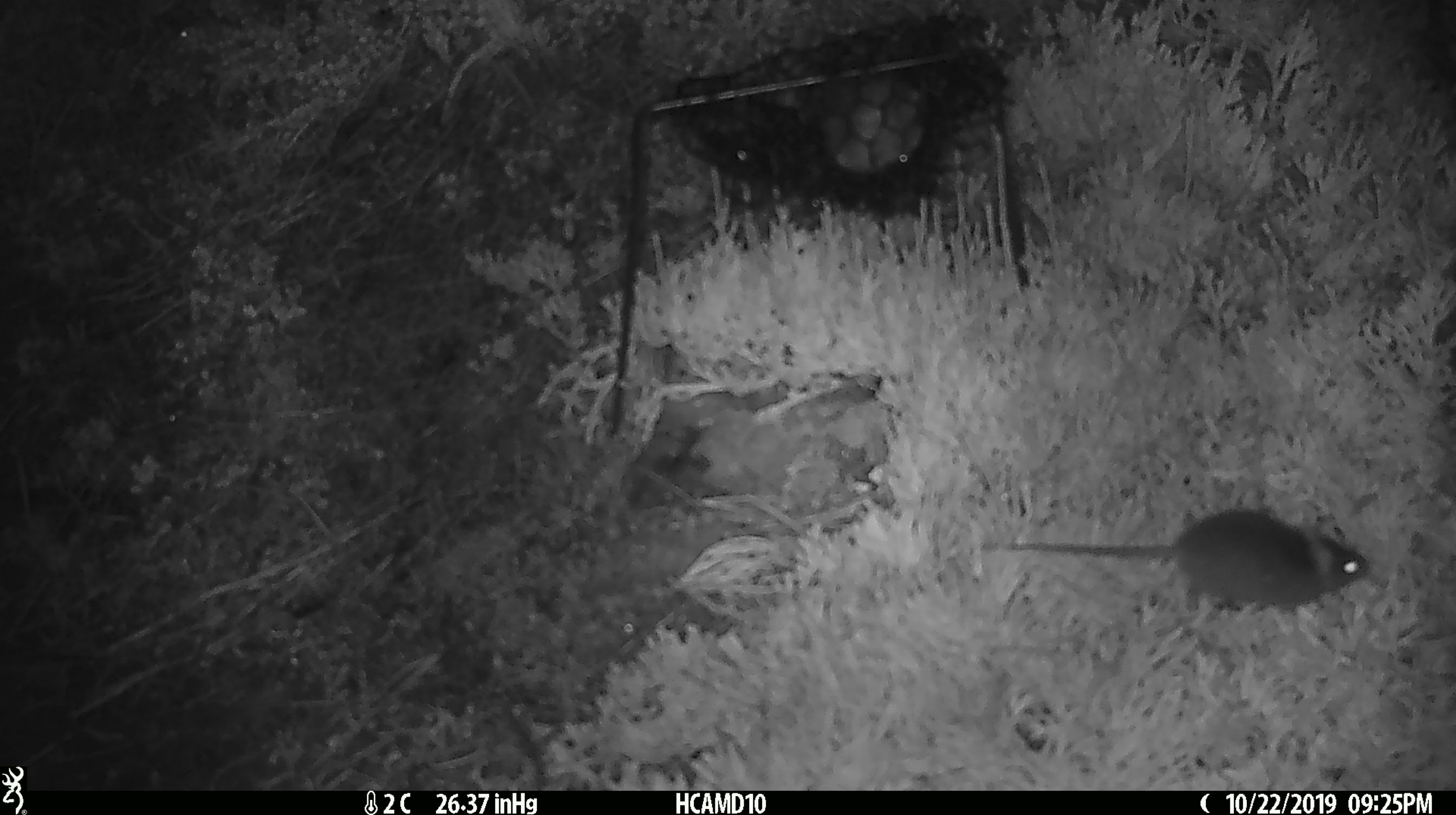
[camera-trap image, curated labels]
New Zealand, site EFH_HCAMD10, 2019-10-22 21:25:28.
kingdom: Animalia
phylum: Chordata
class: Mammalia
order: Rodentia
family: Muridae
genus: Mus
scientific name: Mus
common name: mouse